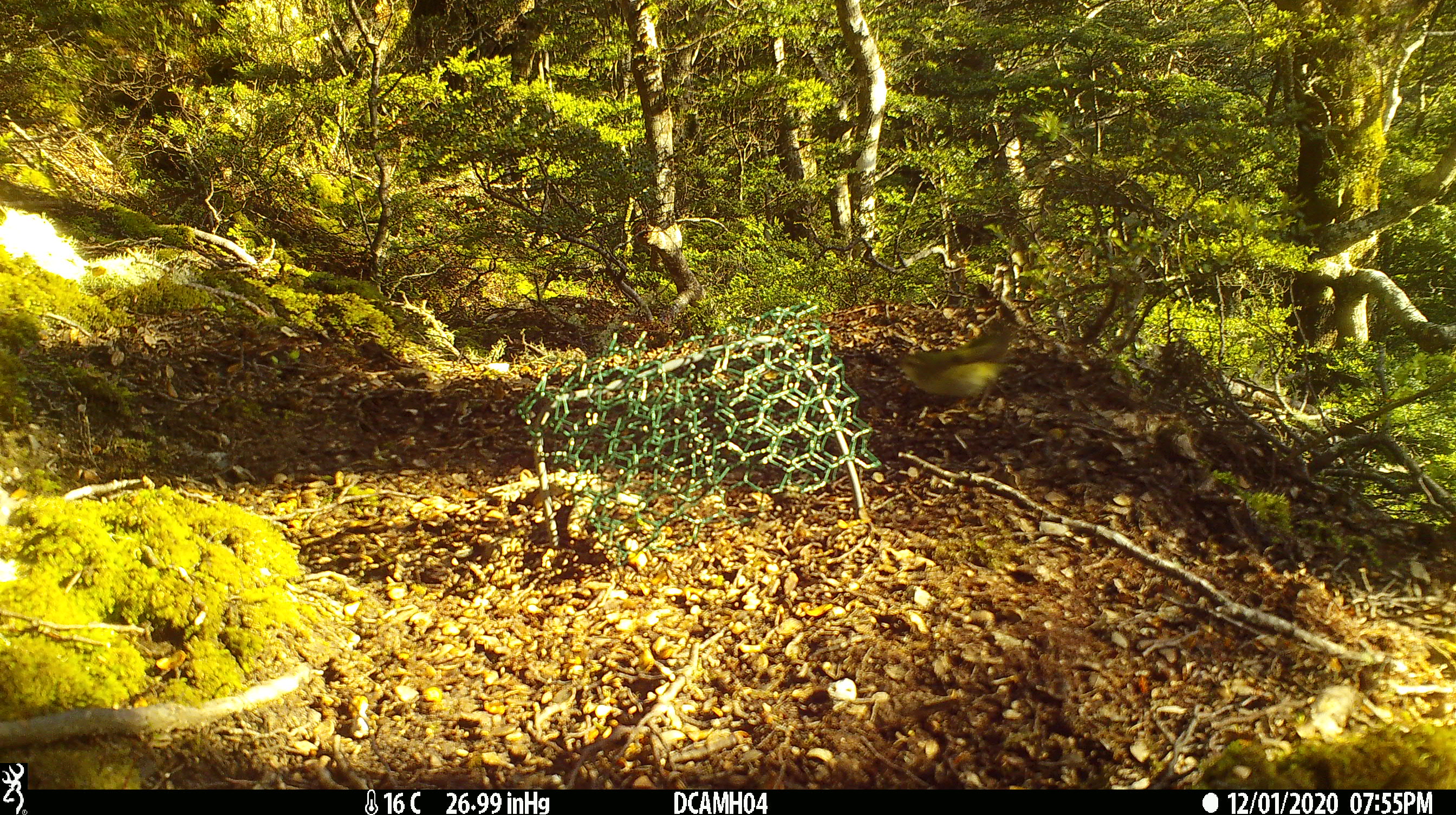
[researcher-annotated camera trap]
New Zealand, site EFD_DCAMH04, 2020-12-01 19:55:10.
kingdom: Animalia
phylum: Chordata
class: Aves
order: Passeriformes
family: Acanthisittidae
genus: Acanthisitta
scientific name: Acanthisitta chloris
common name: rifleman